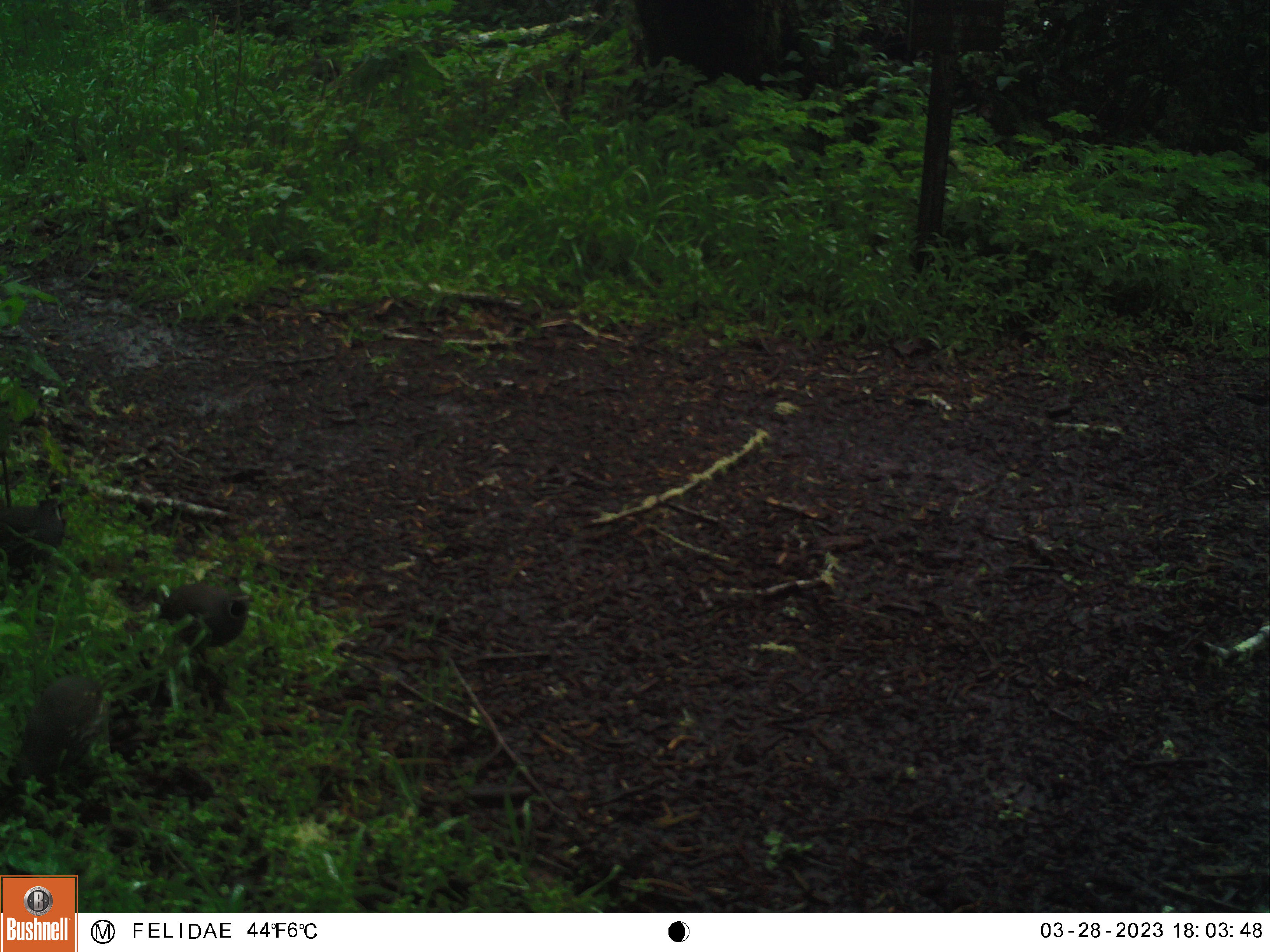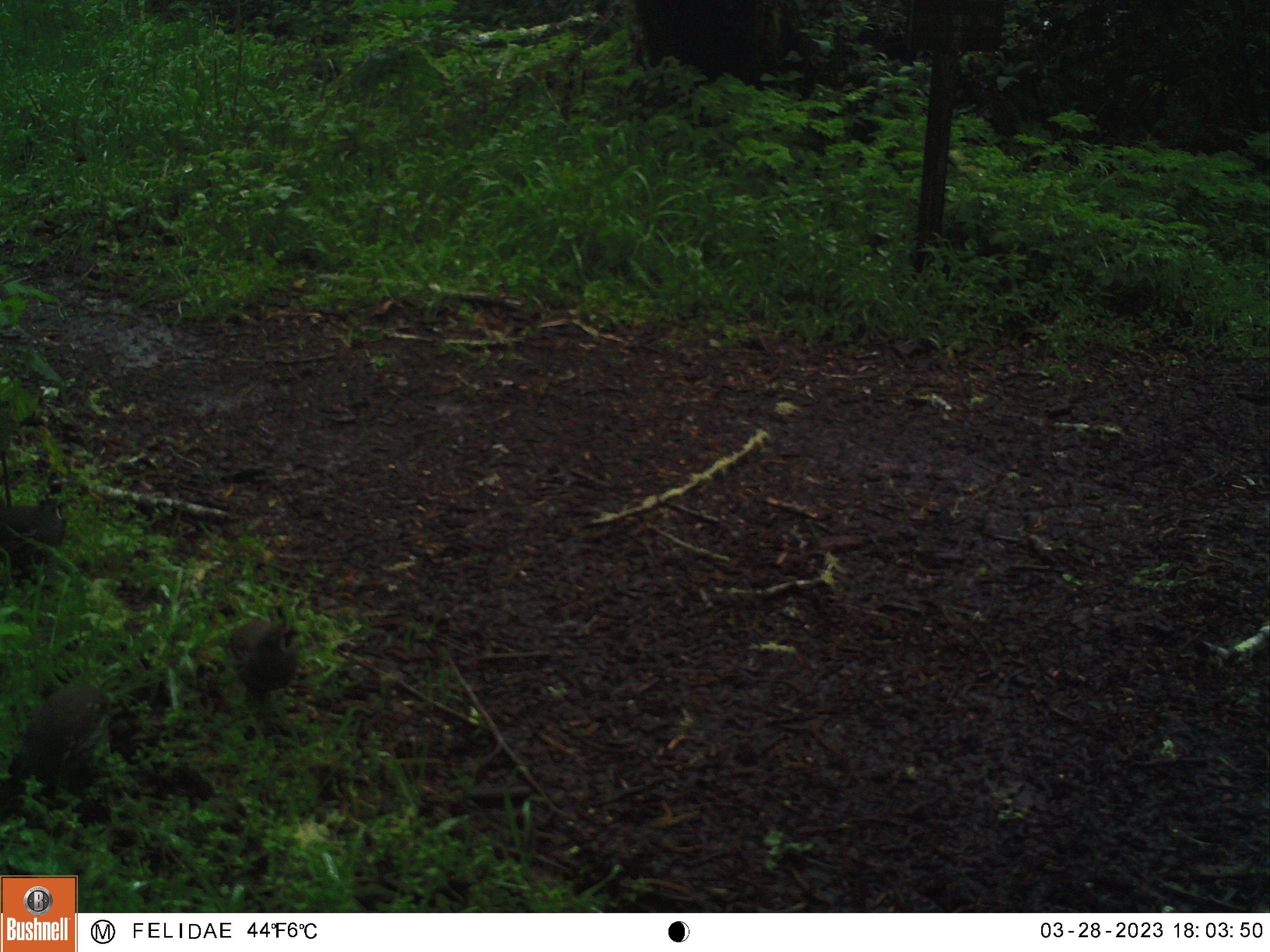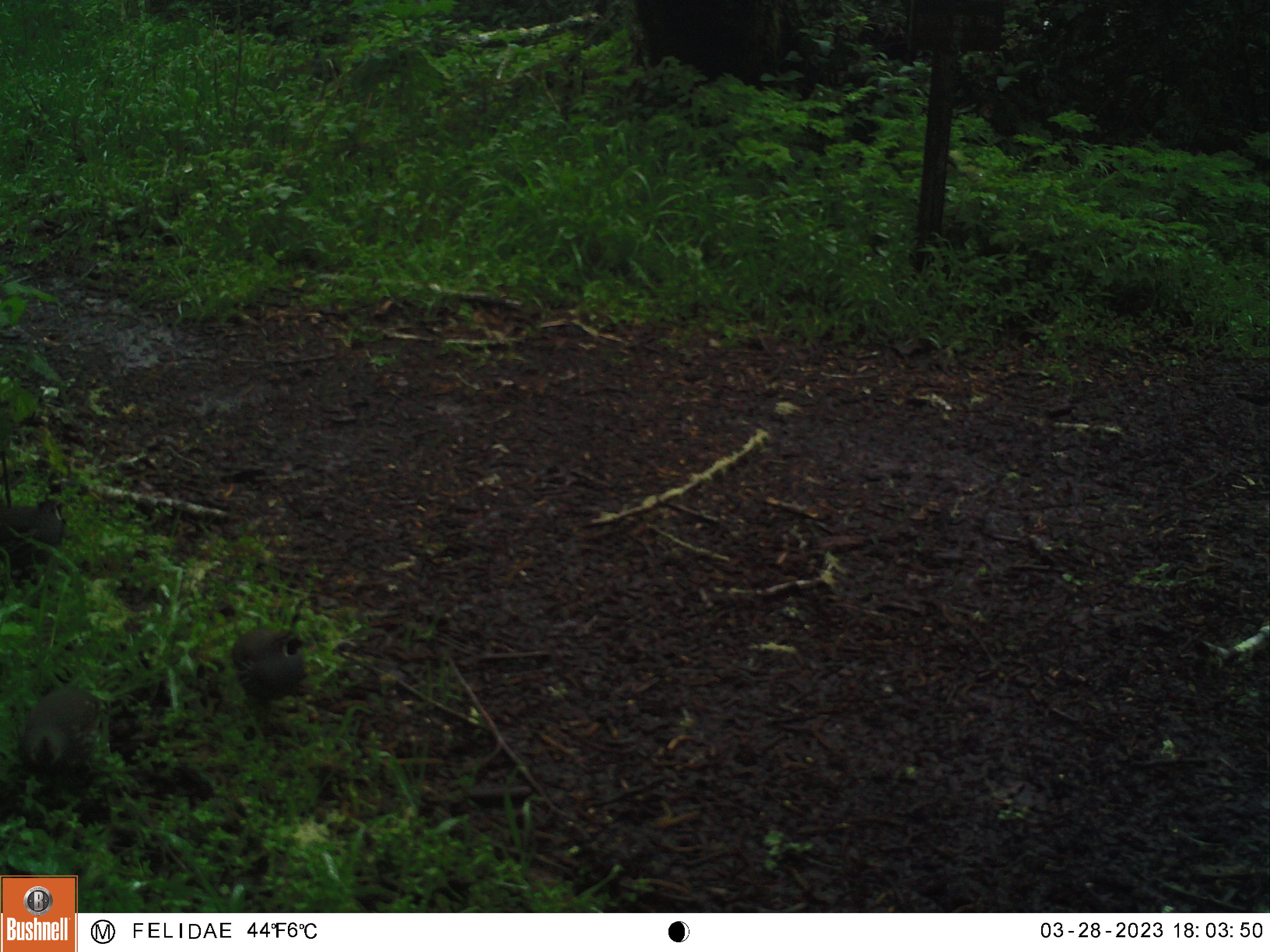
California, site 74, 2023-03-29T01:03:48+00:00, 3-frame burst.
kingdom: Animalia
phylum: Chordata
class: Aves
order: Galliformes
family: Odontophoridae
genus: Callipepla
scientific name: Callipepla californica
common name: california quail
California quail (Callipepla californica).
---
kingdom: Animalia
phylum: Chordata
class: Aves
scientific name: Aves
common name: bird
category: unknown bird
Unknown bird (bird) (Aves).